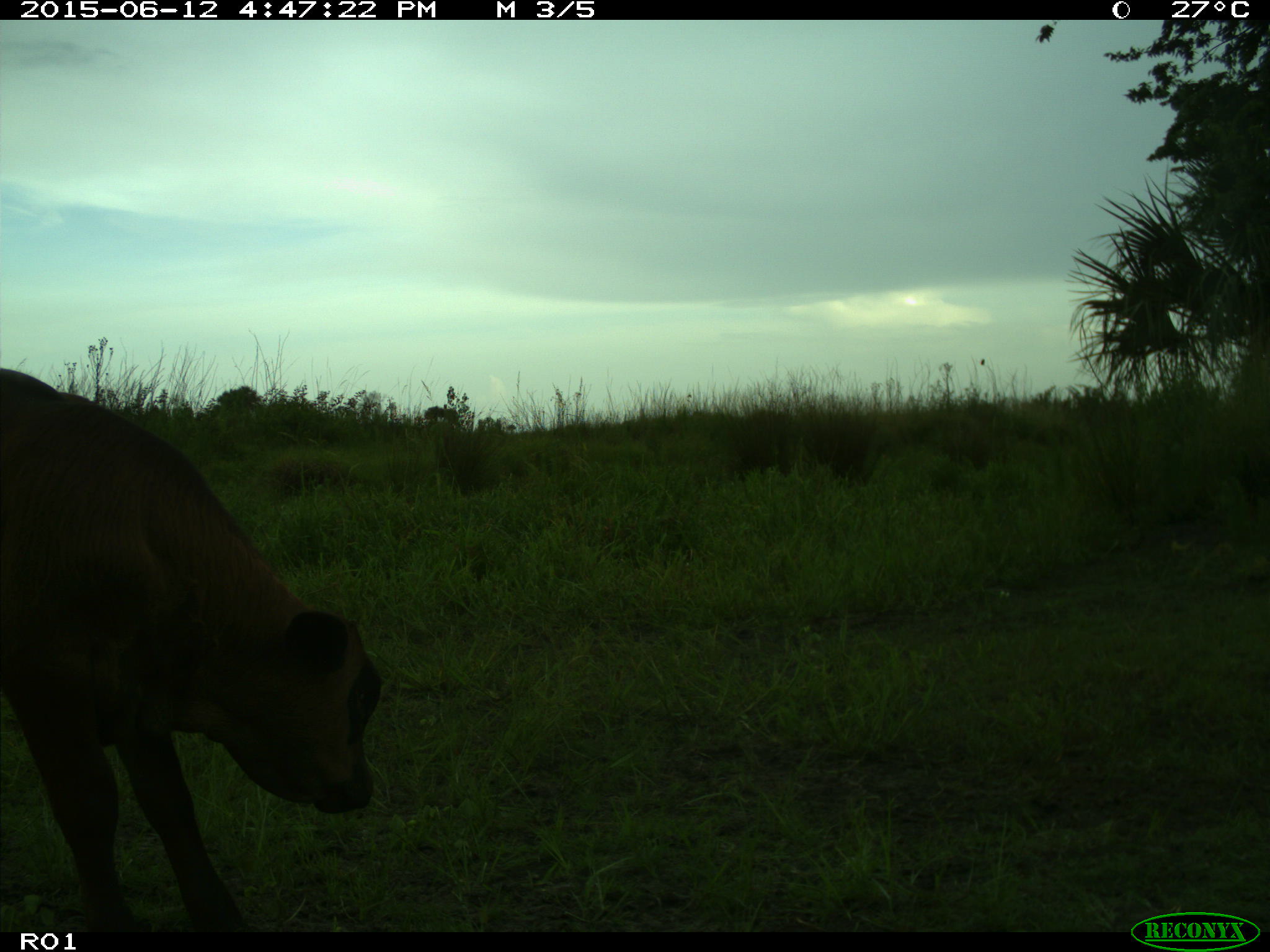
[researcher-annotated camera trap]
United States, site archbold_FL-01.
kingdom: Animalia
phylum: Chordata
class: Mammalia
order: Artiodactyla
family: Bovidae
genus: Bos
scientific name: Bos taurus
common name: domestic cow